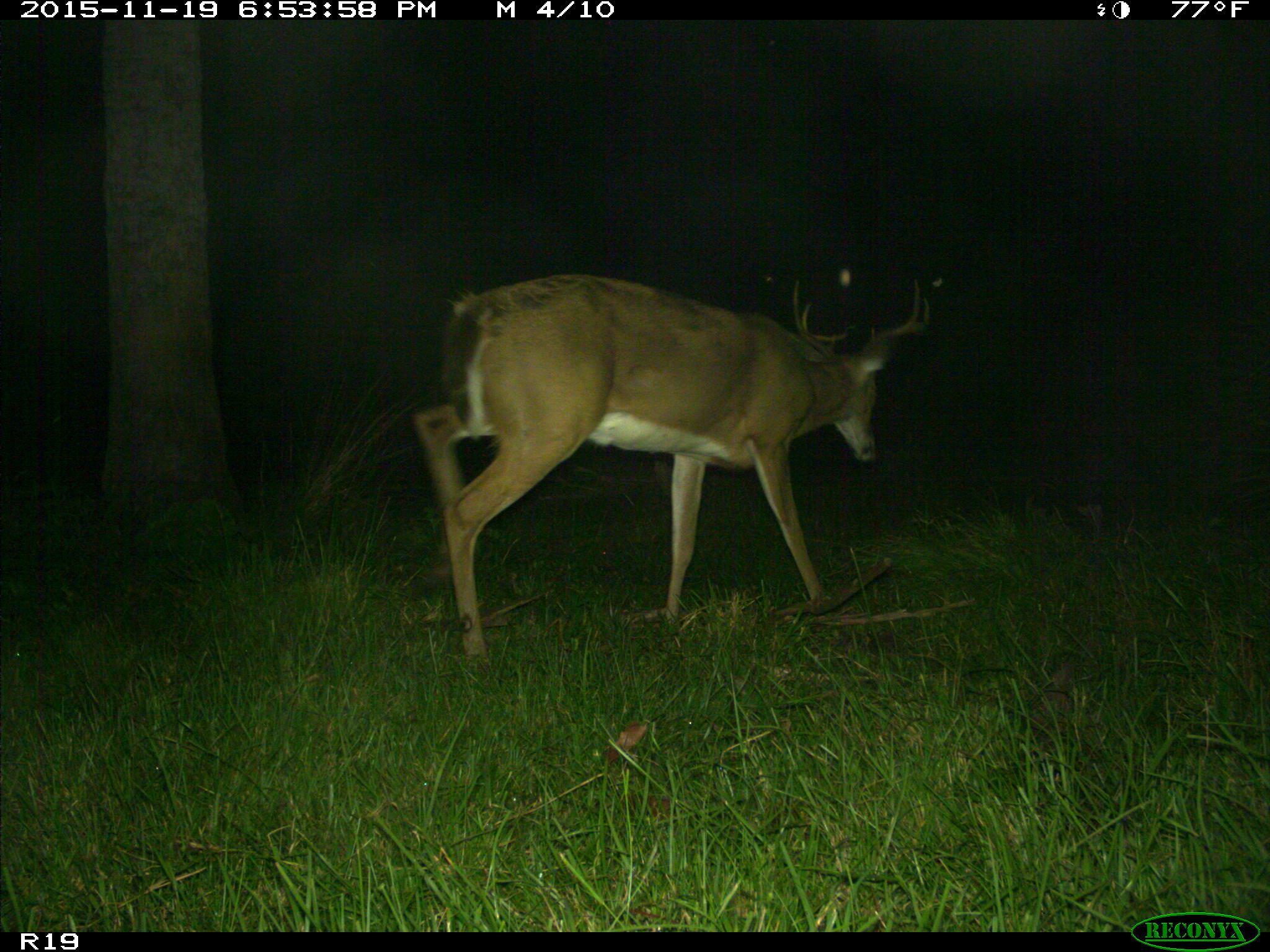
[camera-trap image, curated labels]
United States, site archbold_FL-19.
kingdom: Animalia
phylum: Chordata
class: Mammalia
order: Artiodactyla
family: Cervidae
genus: Odocoileus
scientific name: Odocoileus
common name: deer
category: unidentified deer